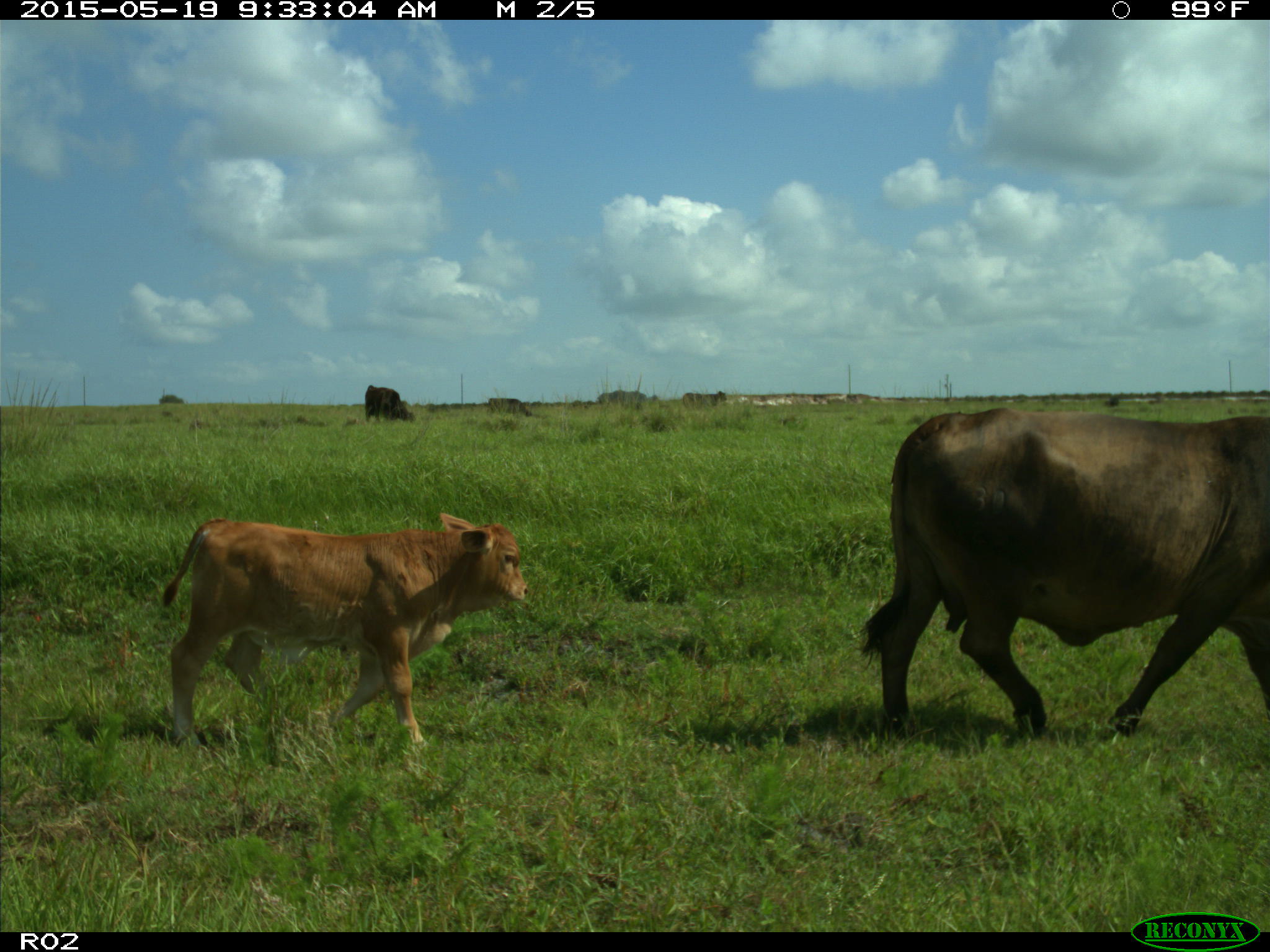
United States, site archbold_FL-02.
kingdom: Animalia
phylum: Chordata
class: Mammalia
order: Artiodactyla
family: Bovidae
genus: Bos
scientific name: Bos taurus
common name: domestic cow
Bos taurus (domestic cow).